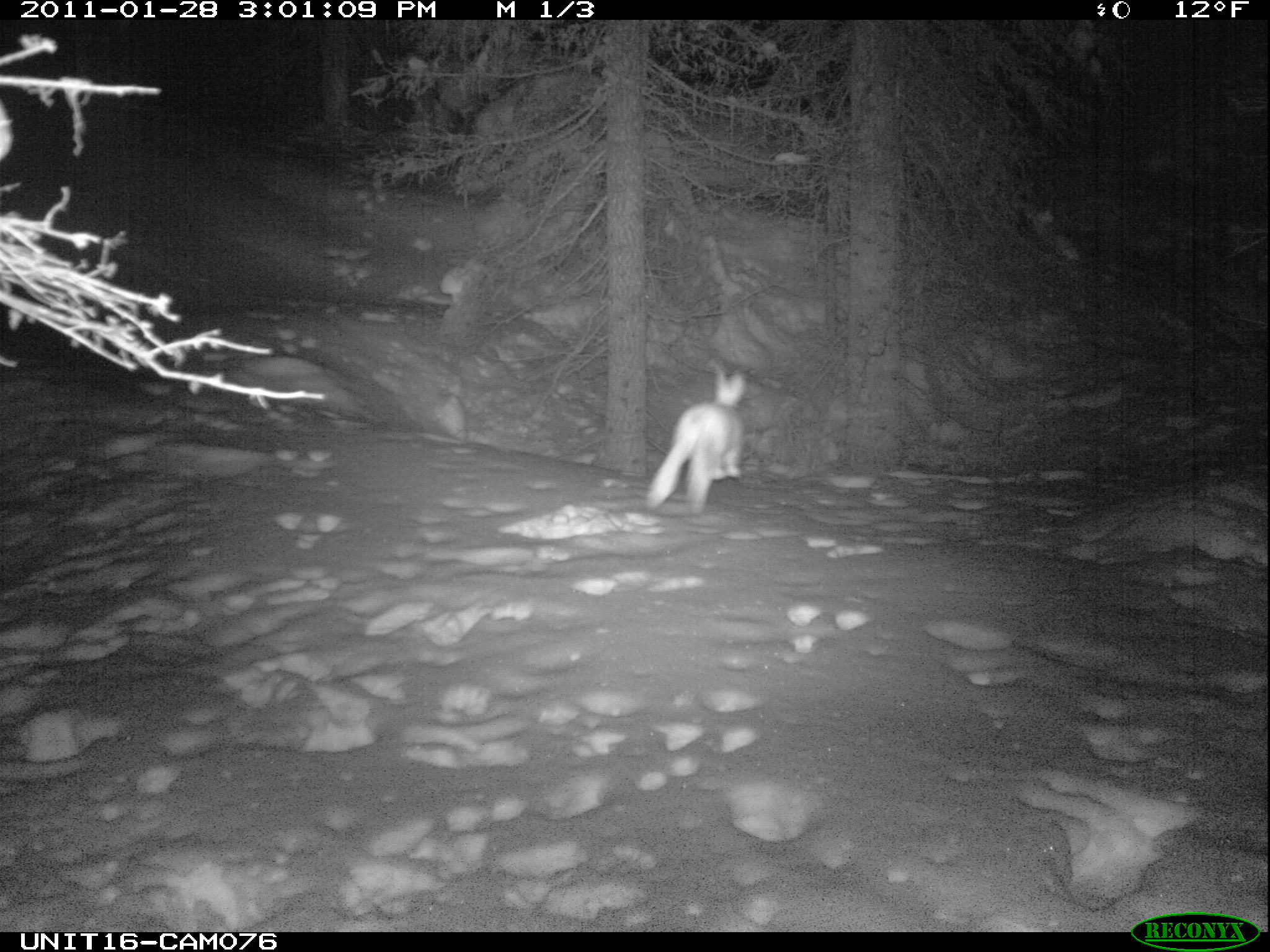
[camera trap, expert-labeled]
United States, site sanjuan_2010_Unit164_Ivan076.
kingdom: Animalia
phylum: Chordata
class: Mammalia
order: Lagomorpha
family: Leporidae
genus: Lepus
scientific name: Lepus americanus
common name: snowshoe hare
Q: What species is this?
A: Lepus americanus (snowshoe hare).